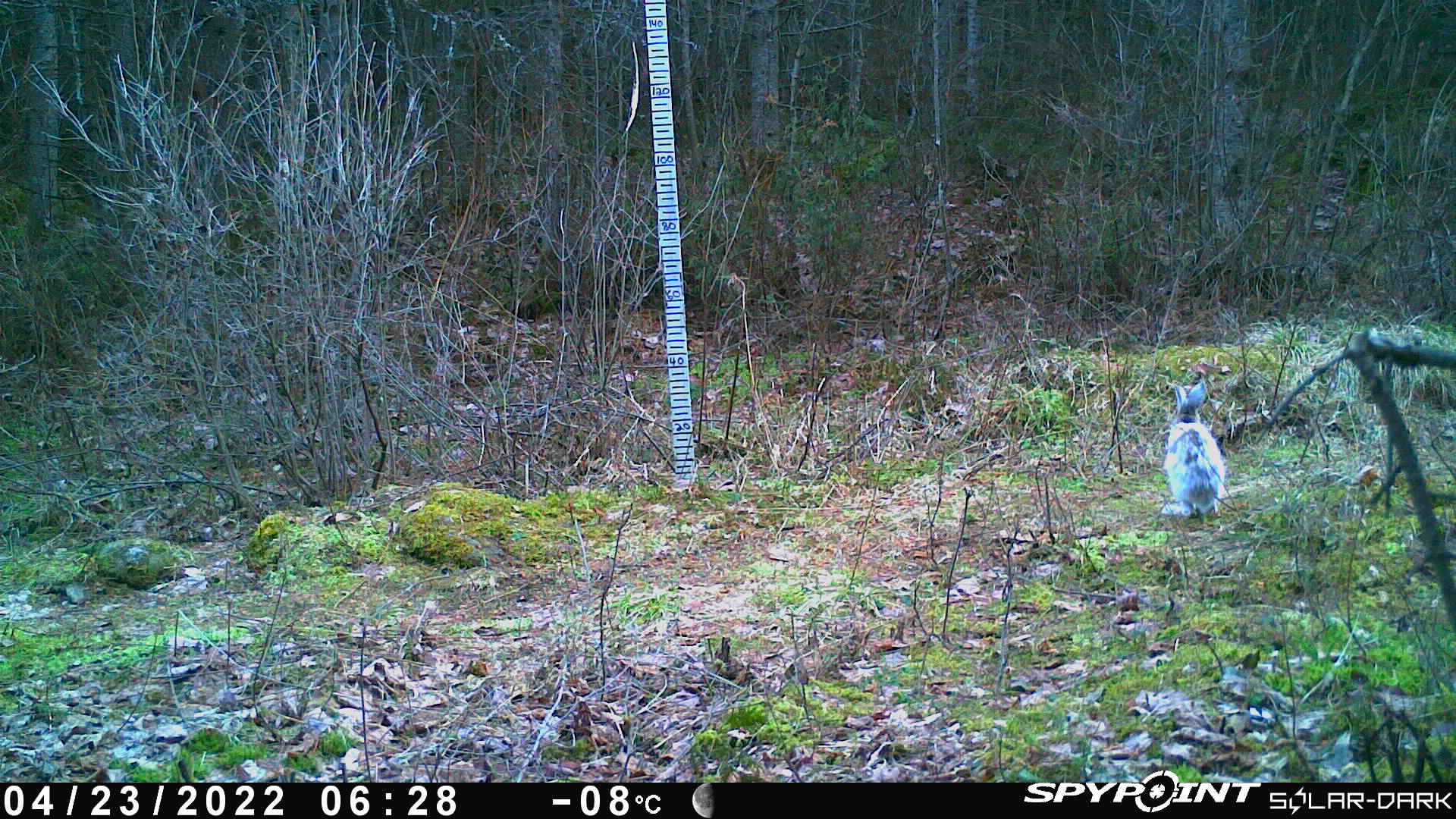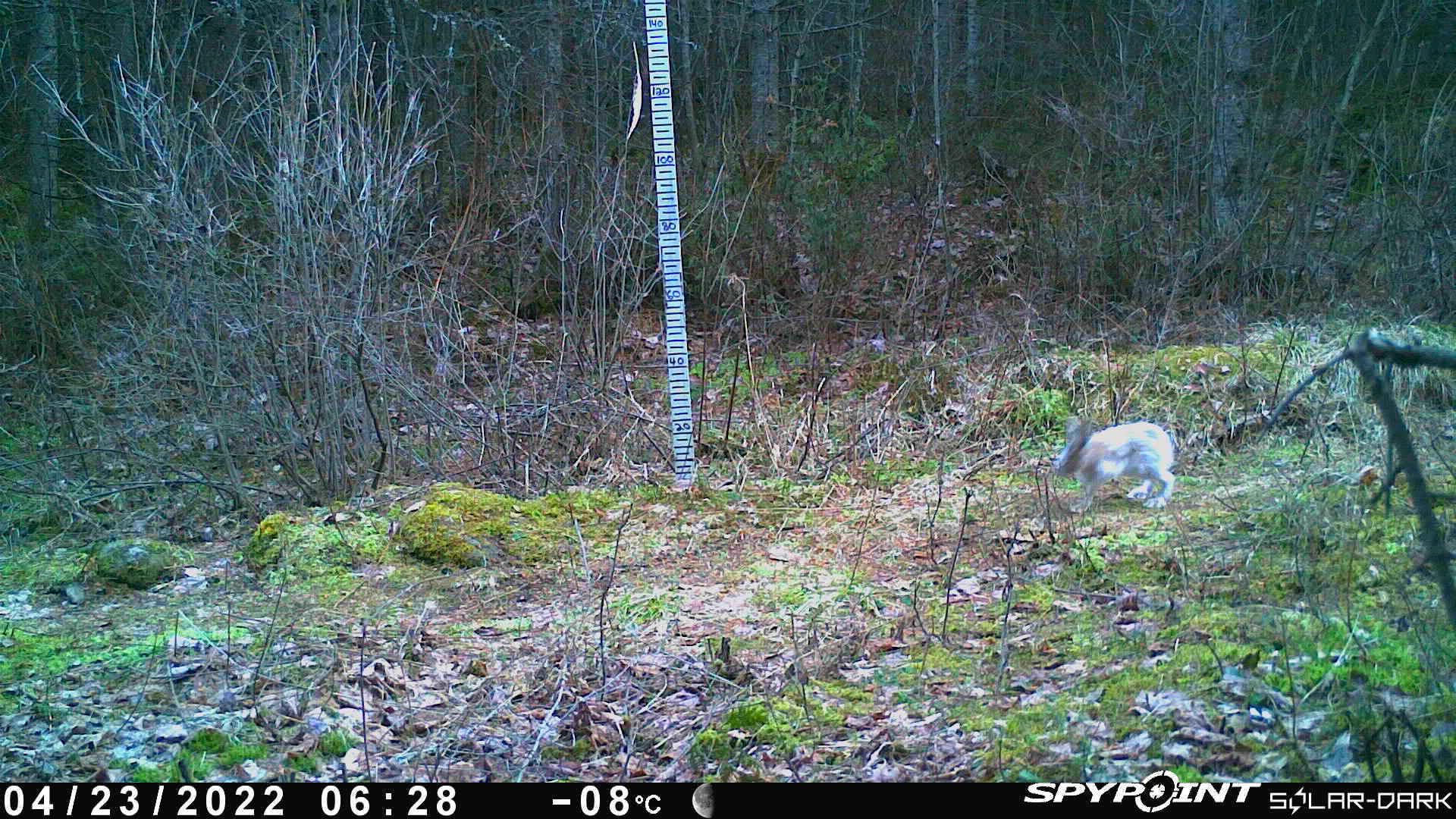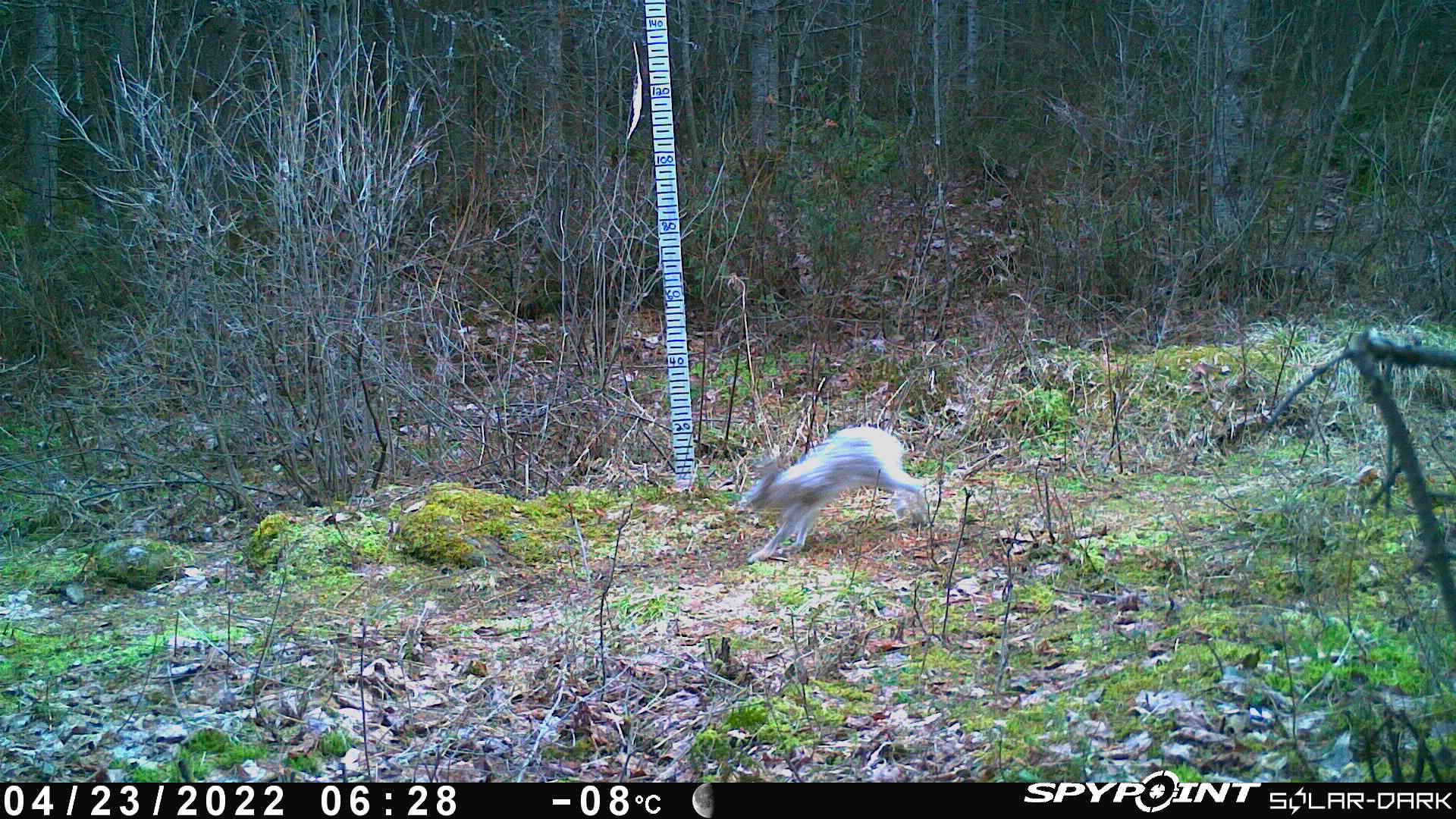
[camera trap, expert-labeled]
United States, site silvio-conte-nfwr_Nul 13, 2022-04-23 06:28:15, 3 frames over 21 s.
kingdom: Animalia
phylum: Chordata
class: Mammalia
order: Lagomorpha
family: Leporidae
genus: Lepus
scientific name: Lepus americanus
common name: snowshoe hare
Snowshoe hare (Lepus americanus).